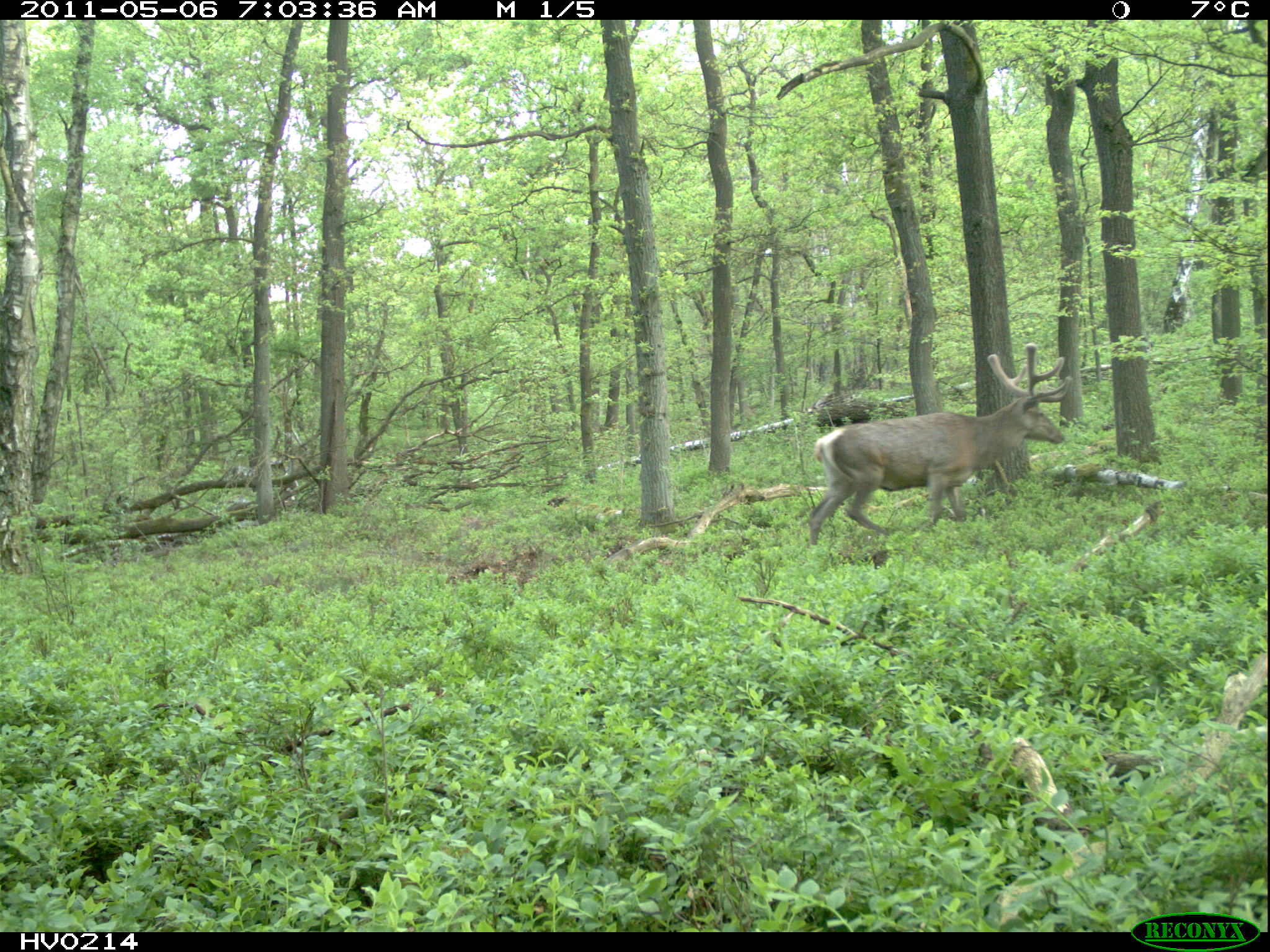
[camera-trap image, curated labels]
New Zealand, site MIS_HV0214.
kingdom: Animalia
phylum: Chordata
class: Mammalia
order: Artiodactyla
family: Cervidae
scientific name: Cervidae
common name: deer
Deer (Cervidae).